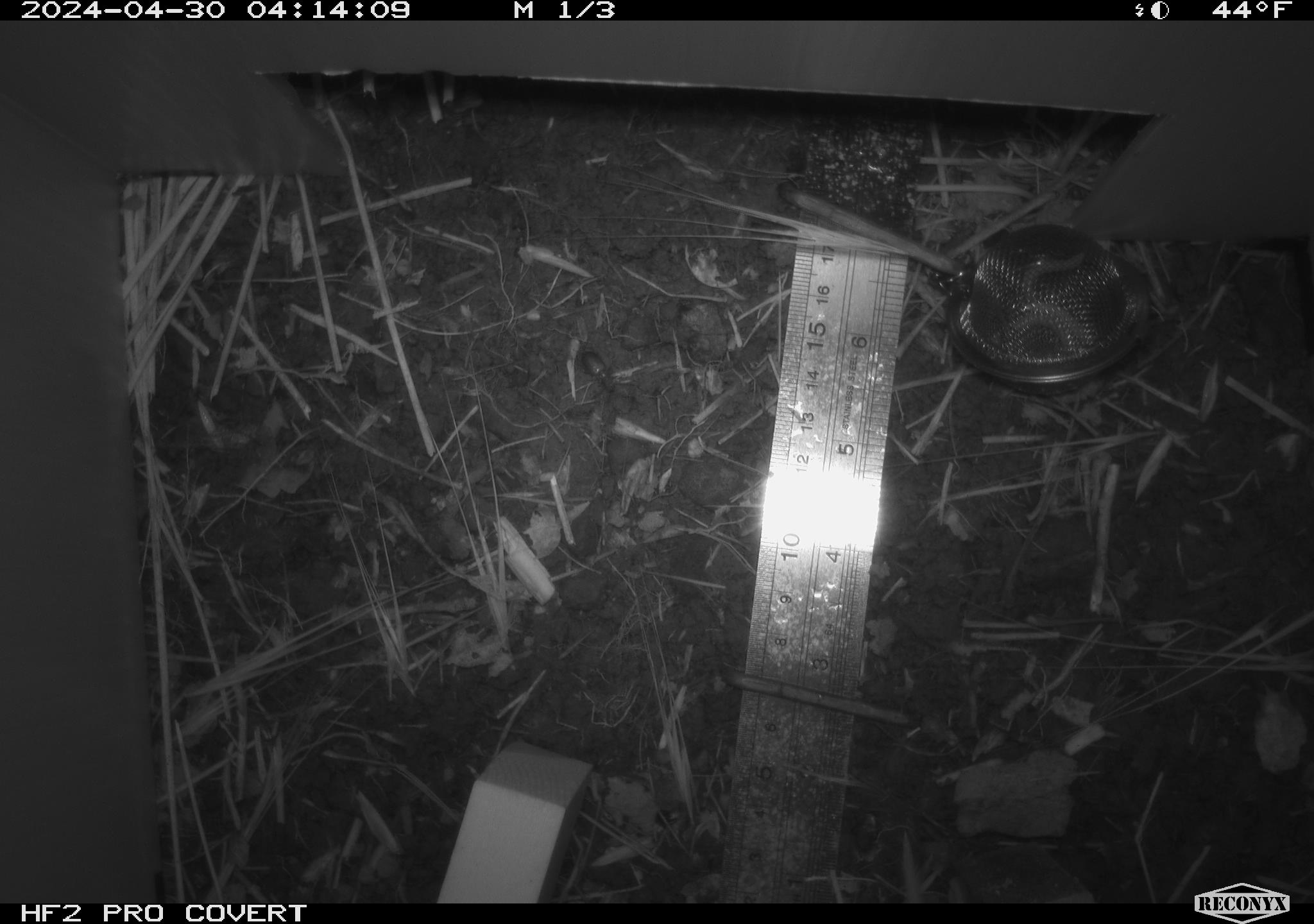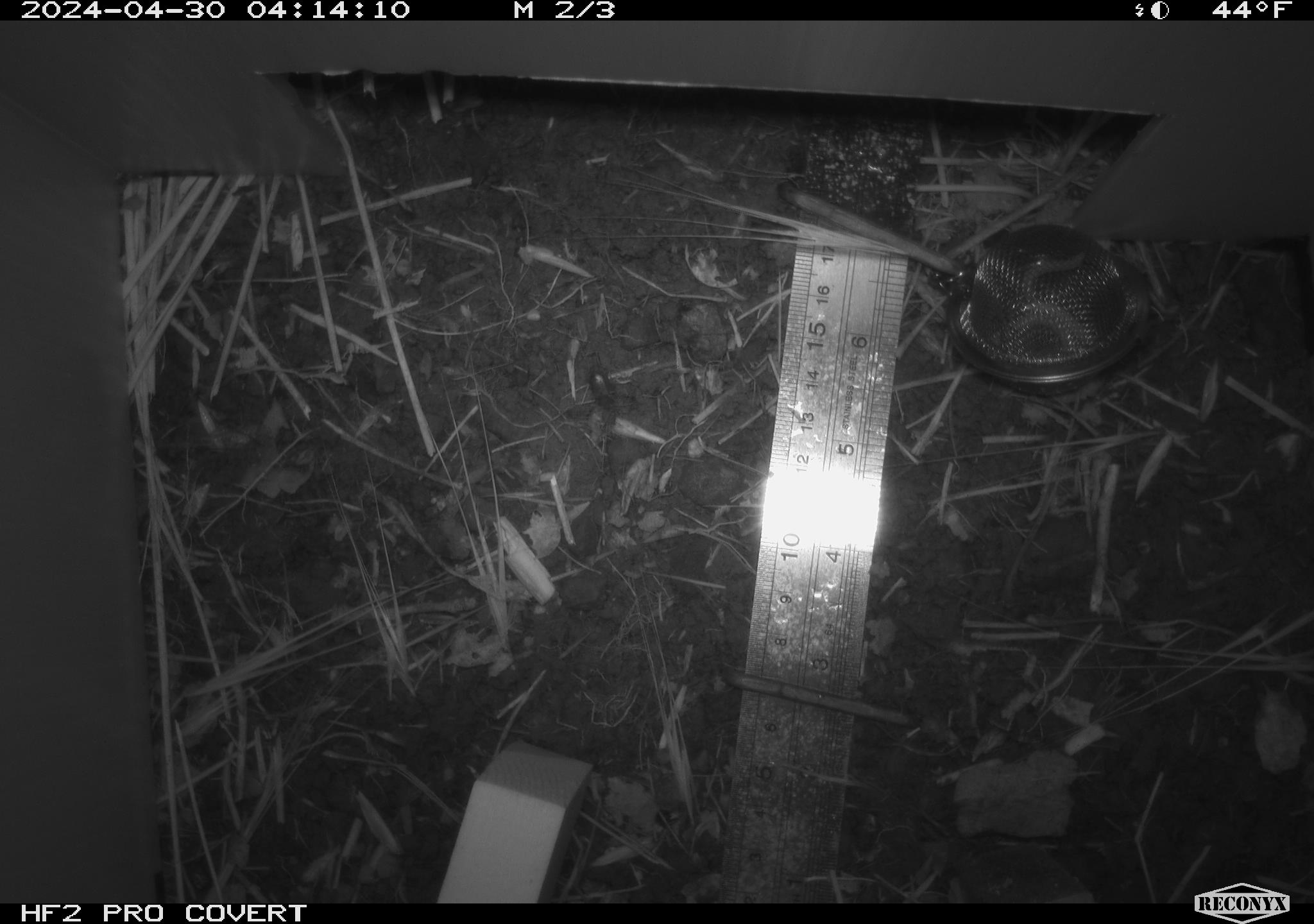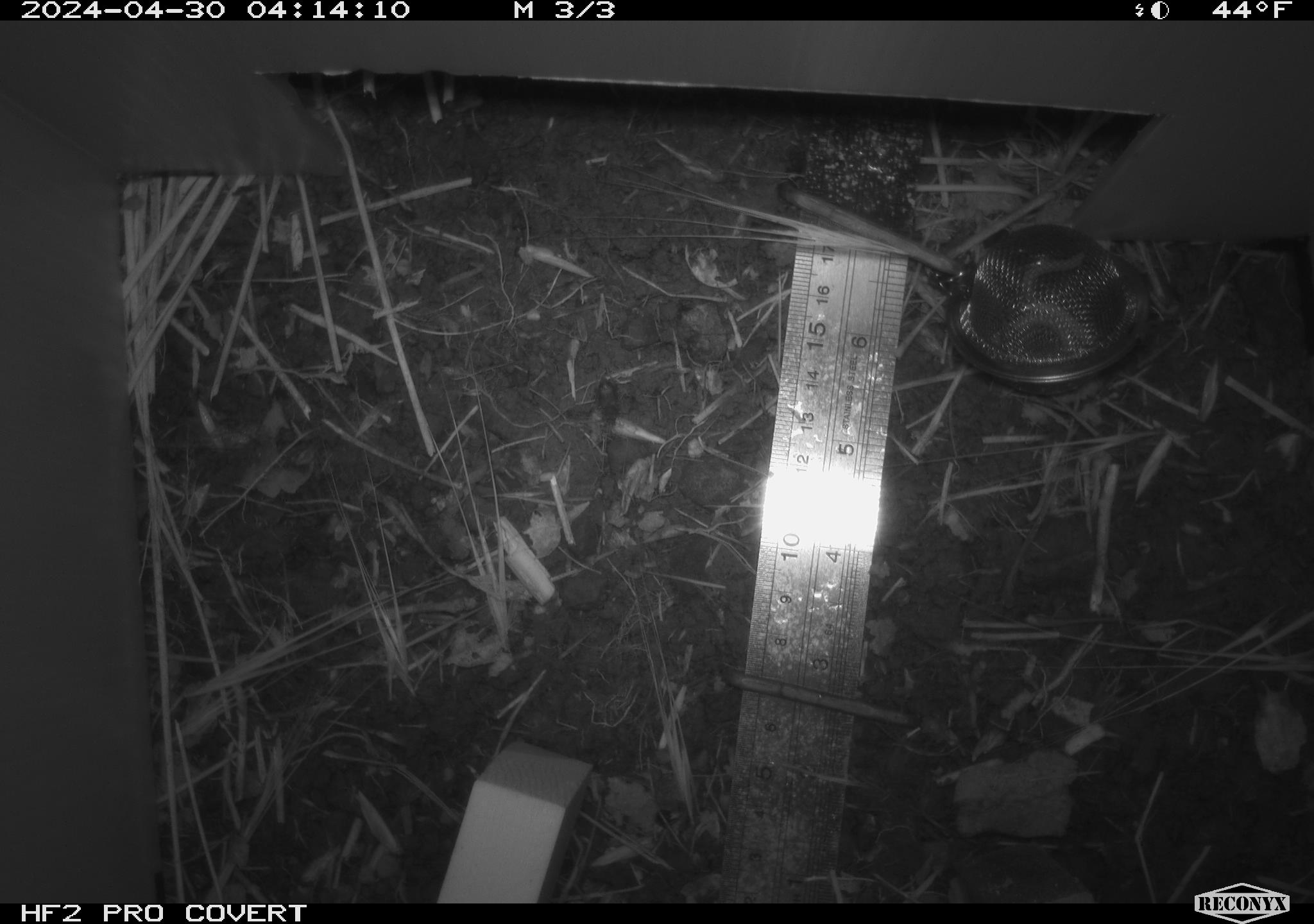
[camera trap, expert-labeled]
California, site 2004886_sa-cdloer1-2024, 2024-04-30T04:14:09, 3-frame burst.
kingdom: Animalia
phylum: Chordata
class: Mammalia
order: Rodentia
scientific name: Rodentia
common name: mouse species